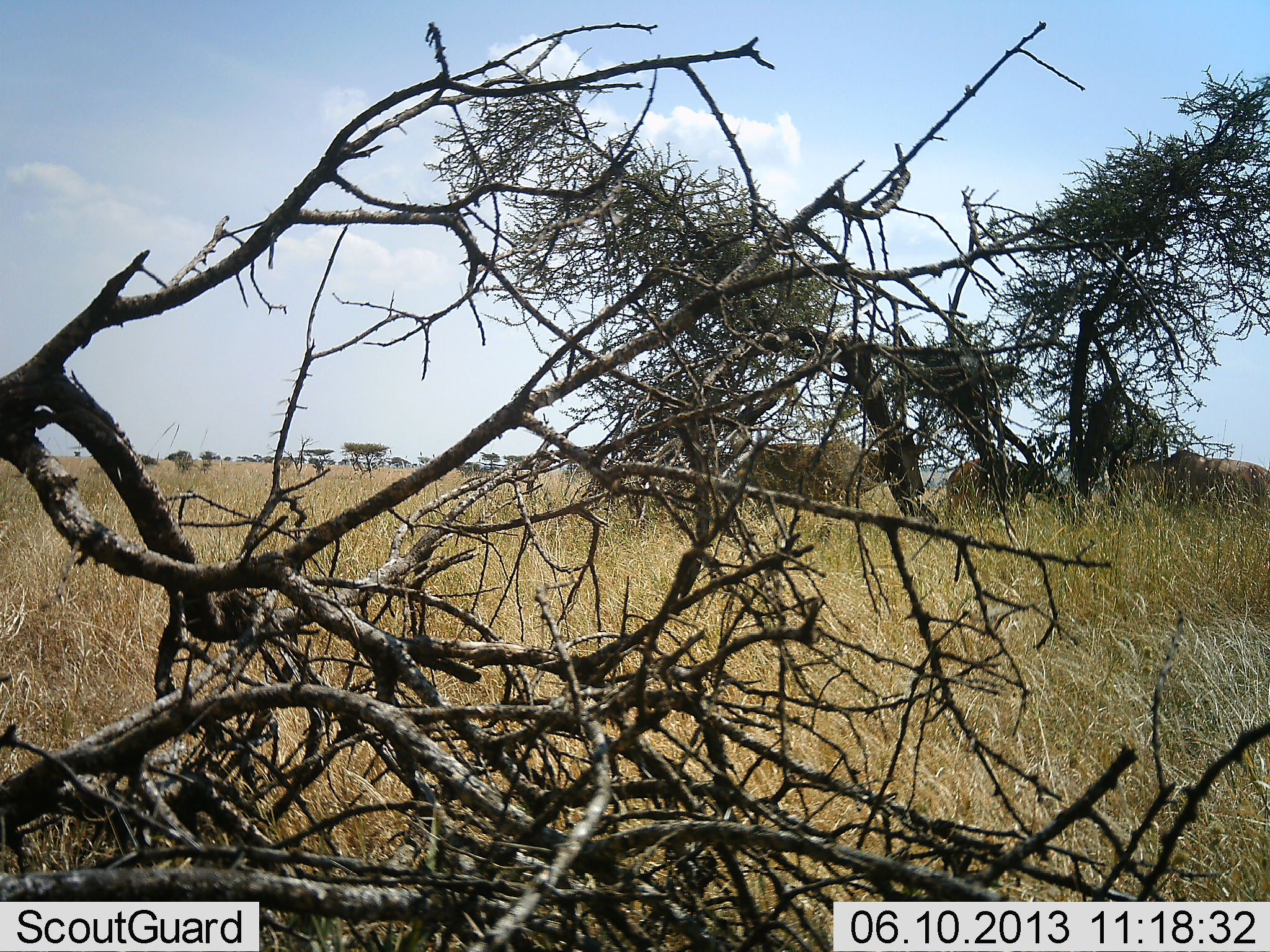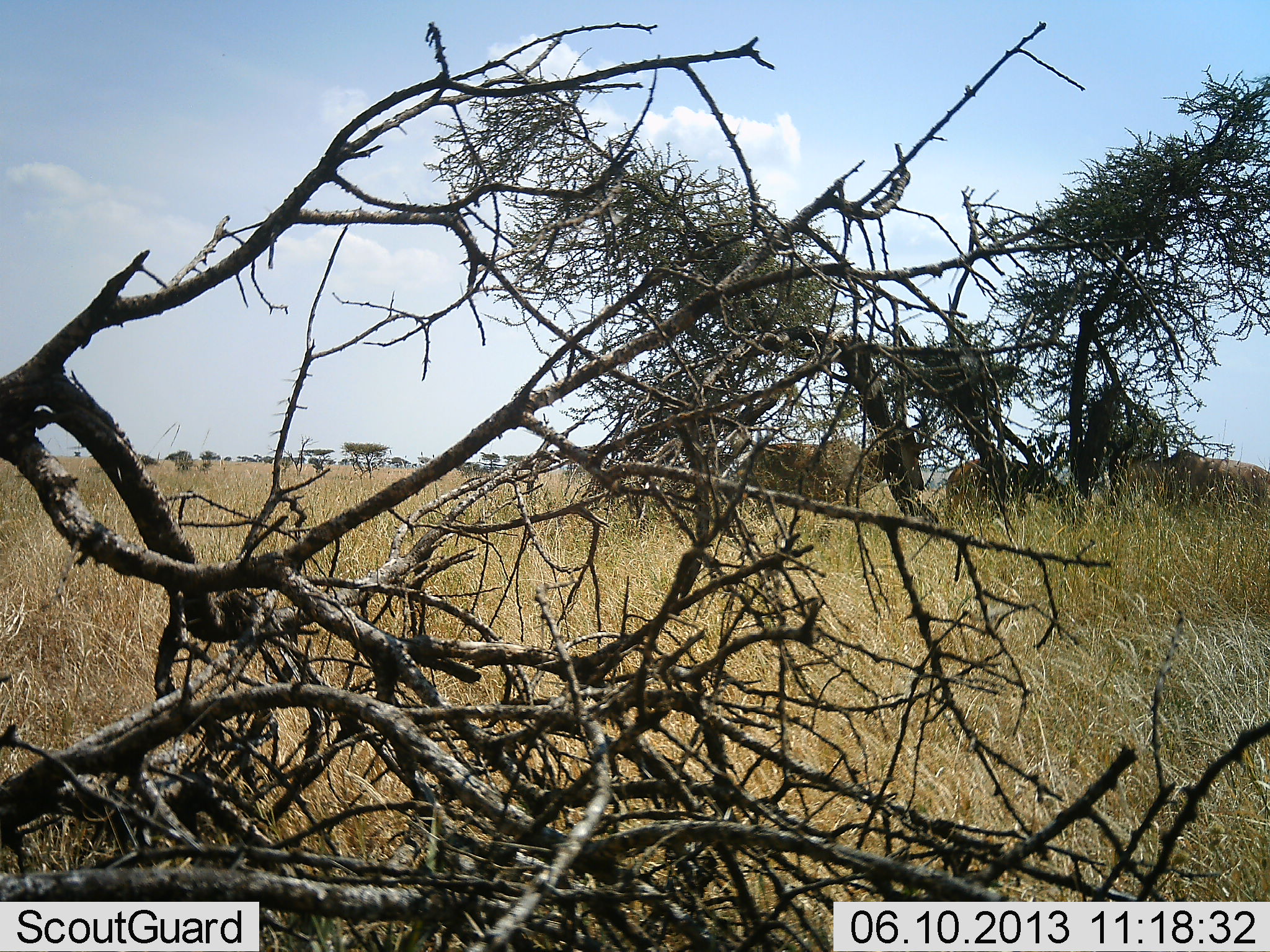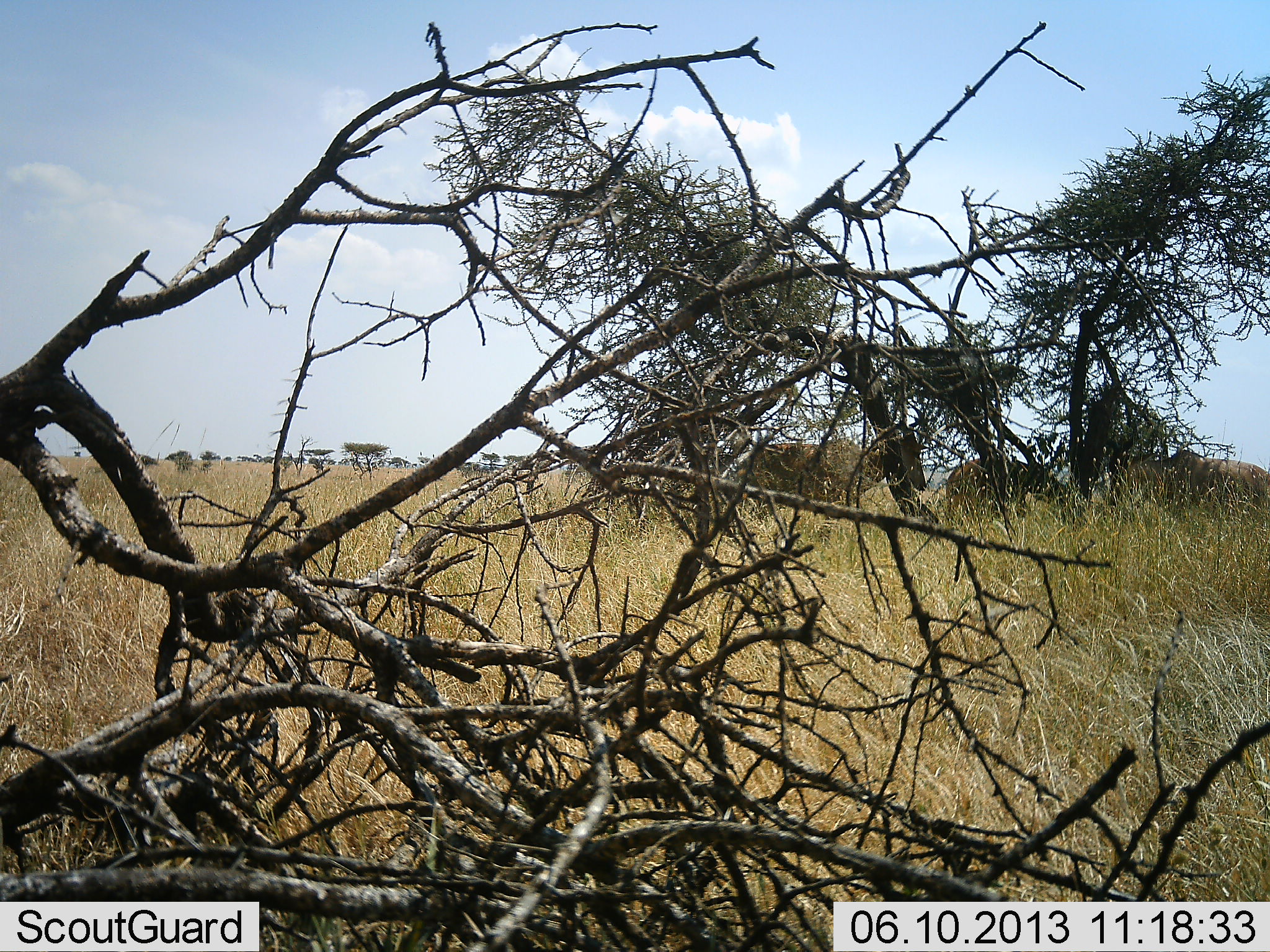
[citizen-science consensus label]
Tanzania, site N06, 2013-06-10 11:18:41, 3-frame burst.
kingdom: Animalia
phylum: Chordata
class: Mammalia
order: Artiodactyla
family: Bovidae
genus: Alcelaphus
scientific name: Alcelaphus buselaphus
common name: hartebeest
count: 3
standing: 86%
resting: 7%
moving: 7%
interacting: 0%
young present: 0%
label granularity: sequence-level